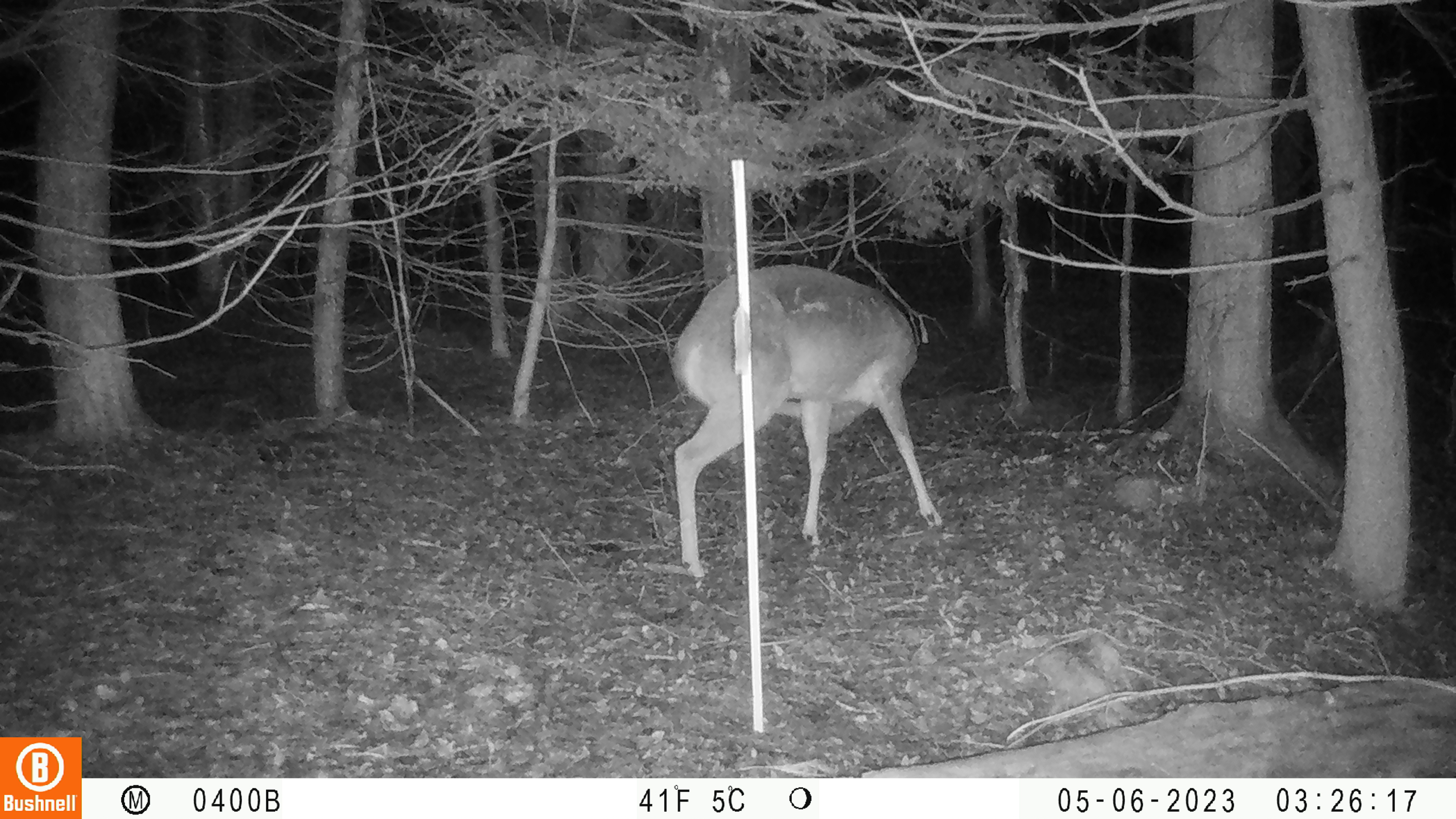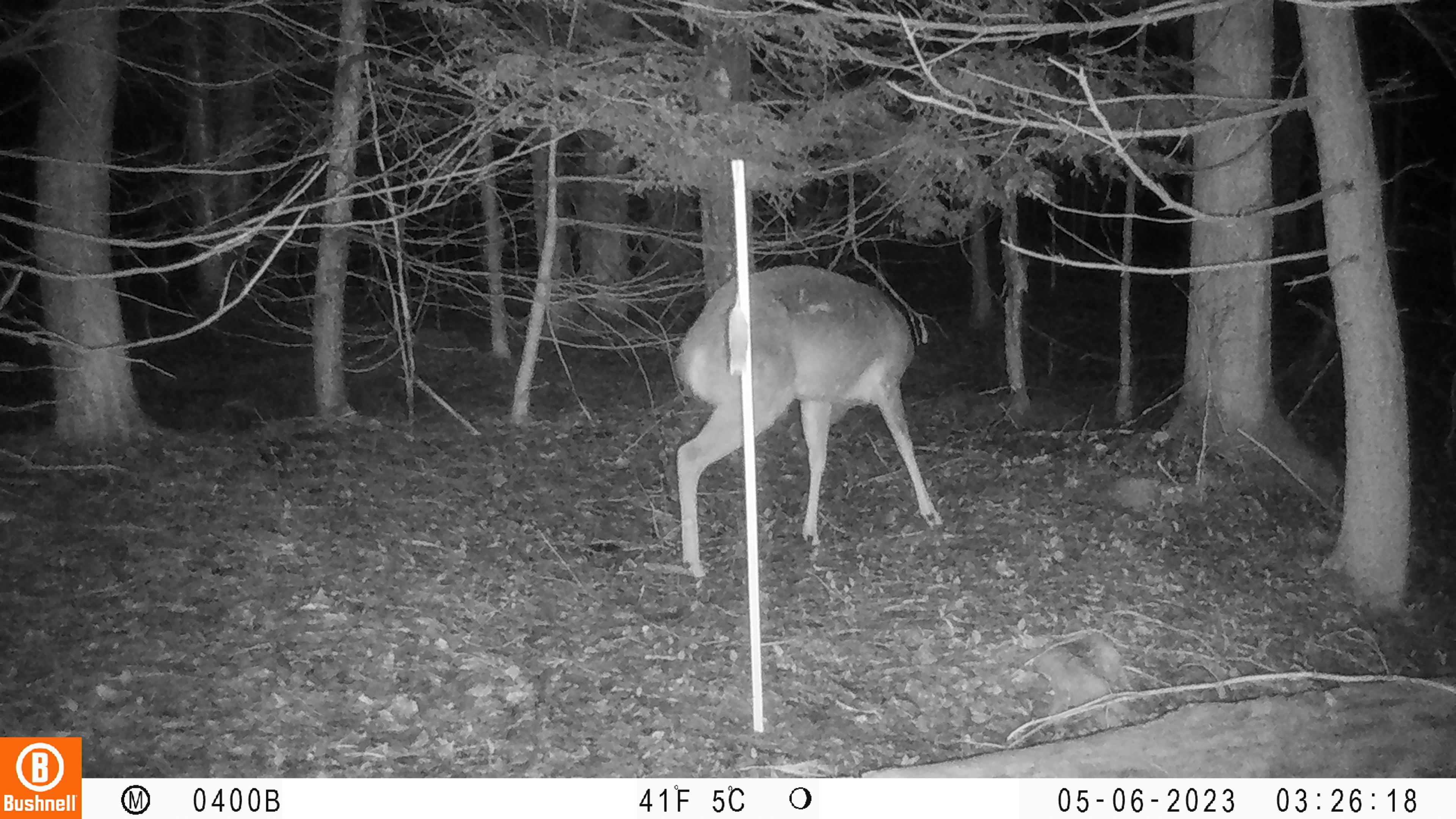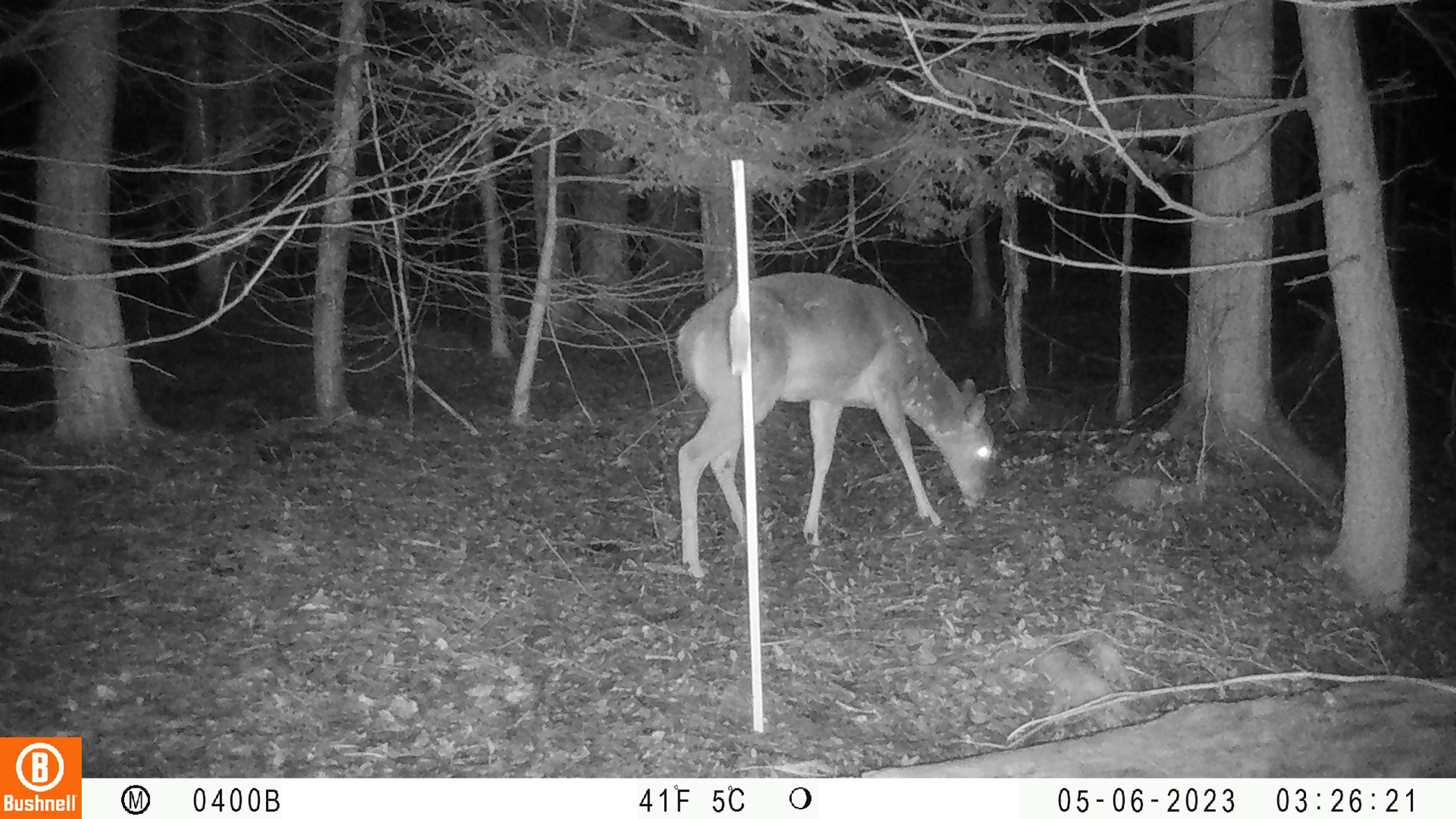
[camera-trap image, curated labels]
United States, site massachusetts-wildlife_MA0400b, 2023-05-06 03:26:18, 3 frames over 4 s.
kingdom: Animalia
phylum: Chordata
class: Mammalia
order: Artiodactyla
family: Cervidae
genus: Odocoileus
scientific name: Odocoileus virginianus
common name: white-tailed deer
White-tailed deer (Odocoileus virginianus).